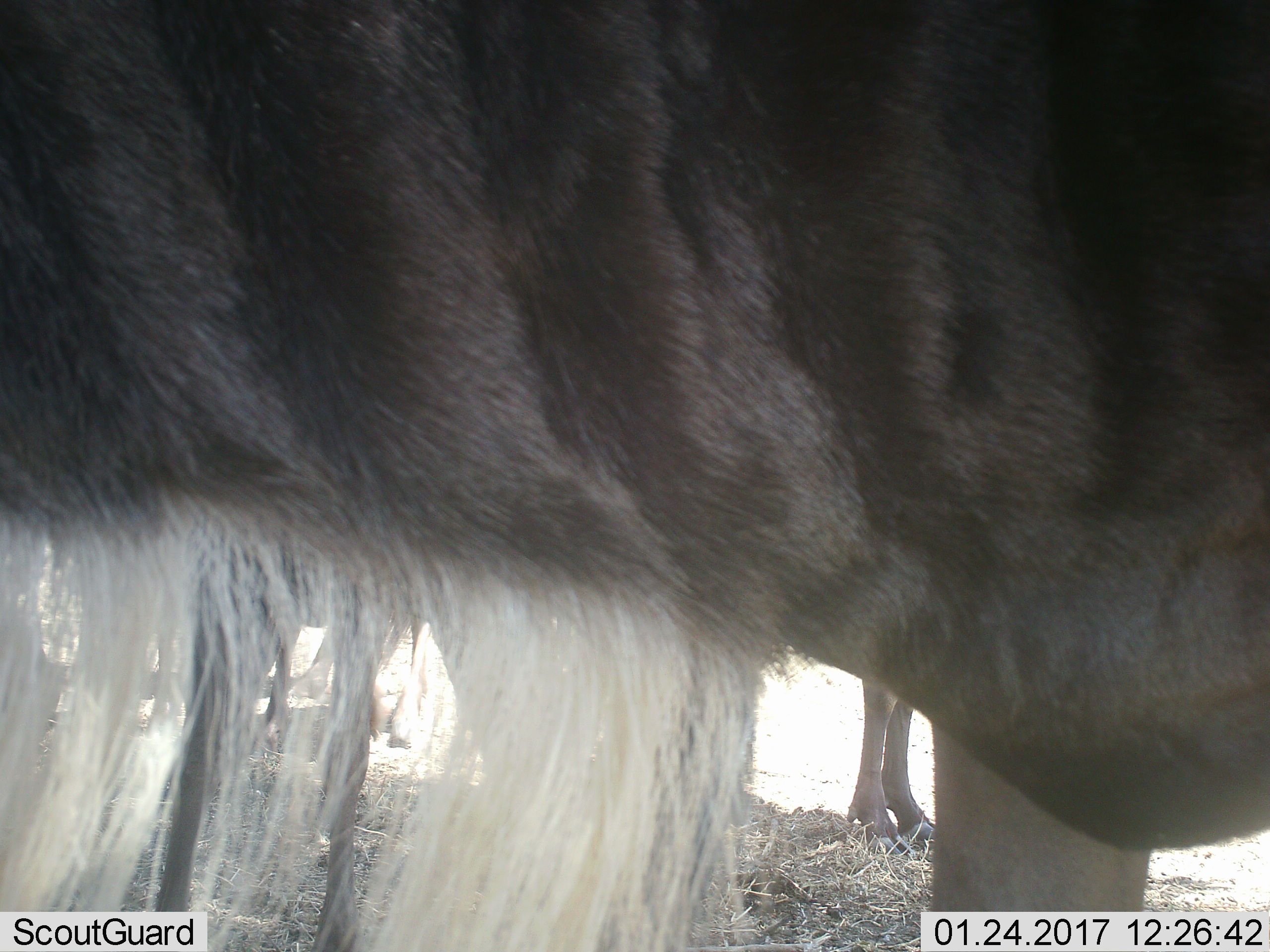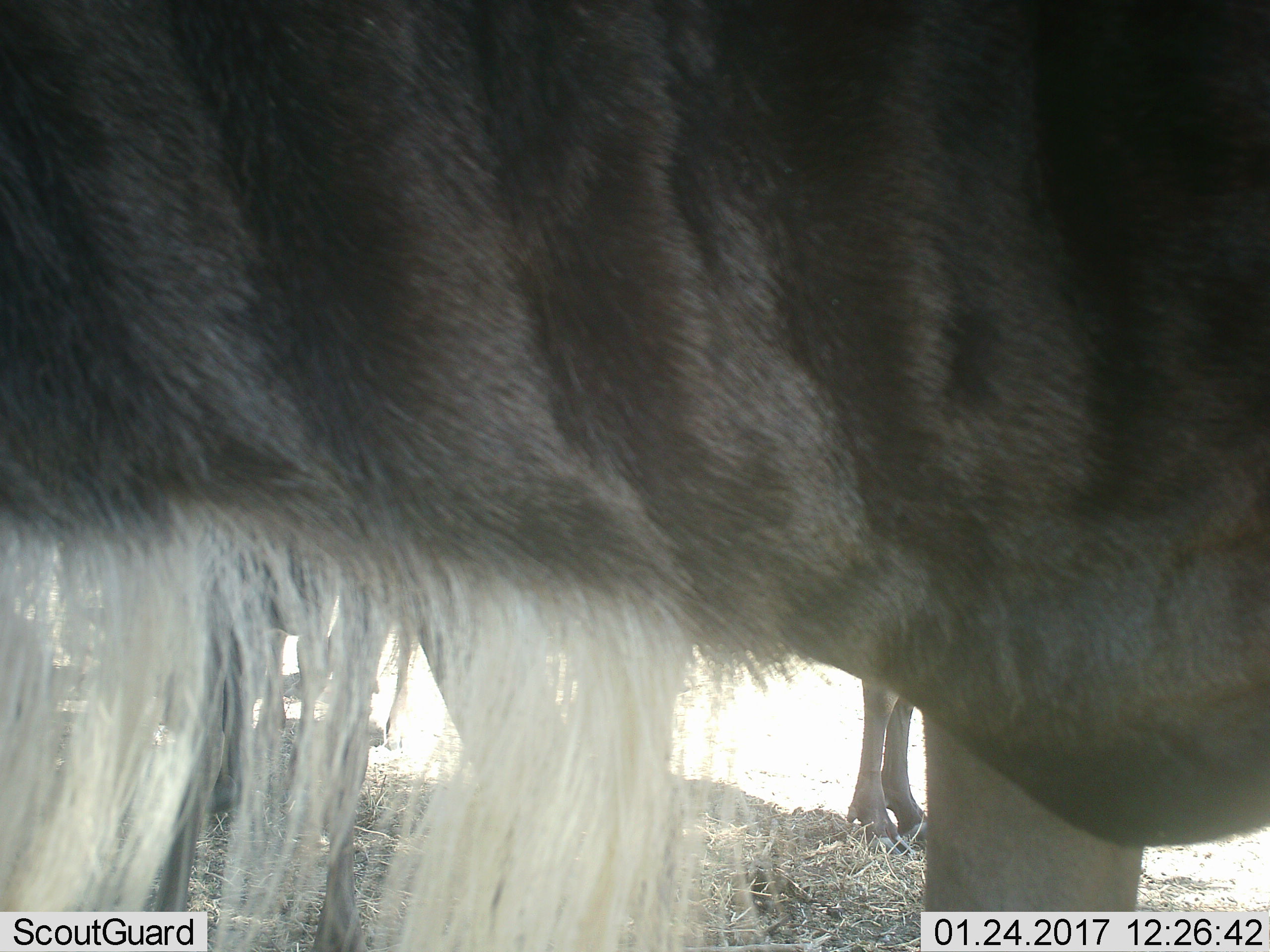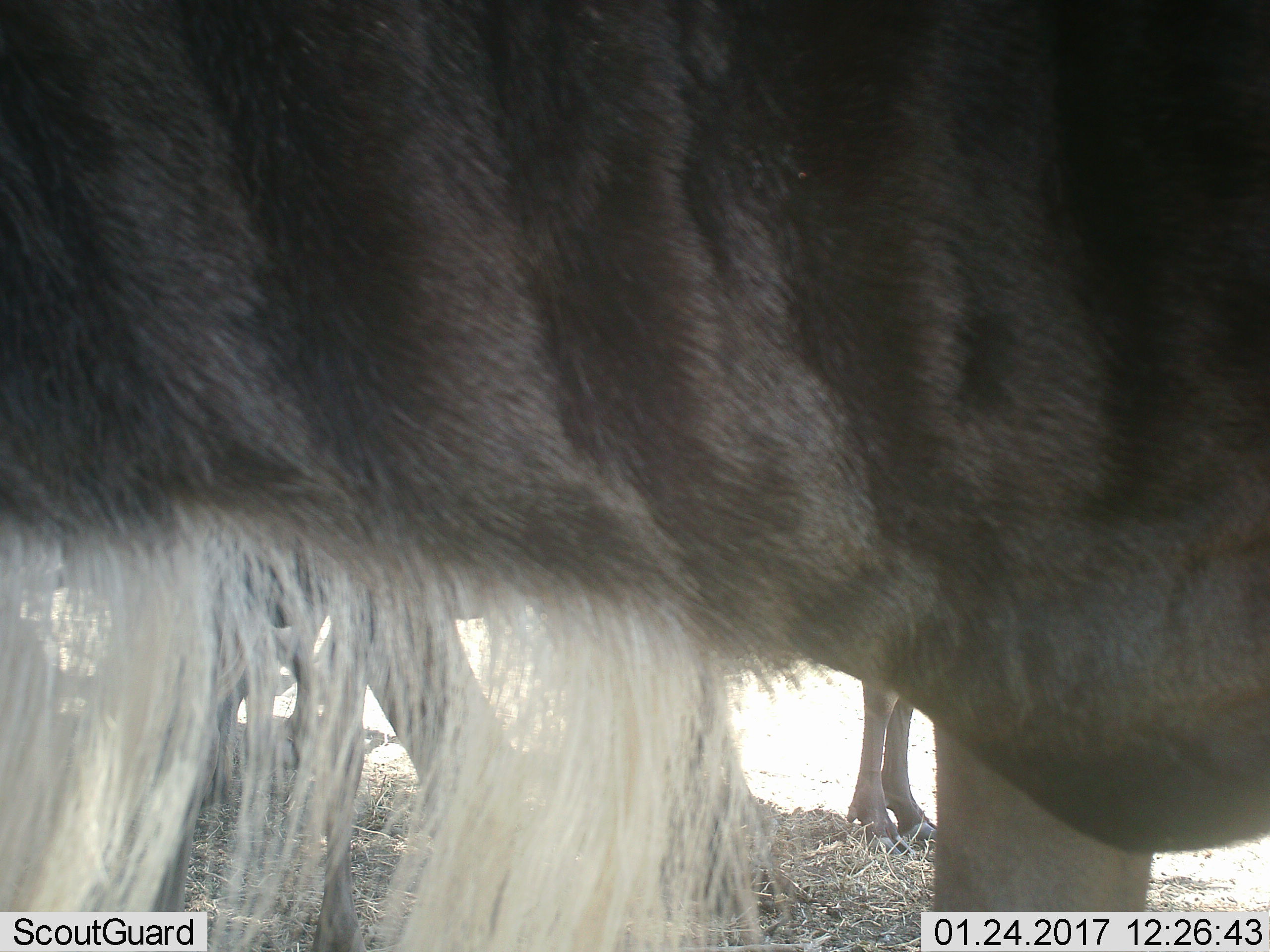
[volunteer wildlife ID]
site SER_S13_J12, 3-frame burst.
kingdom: Animalia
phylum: Chordata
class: Mammalia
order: Artiodactyla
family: Bovidae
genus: Connochaetes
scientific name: Connochaetes taurinus taurinus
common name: blue wildebeest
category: wildebeestblue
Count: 3.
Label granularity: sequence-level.